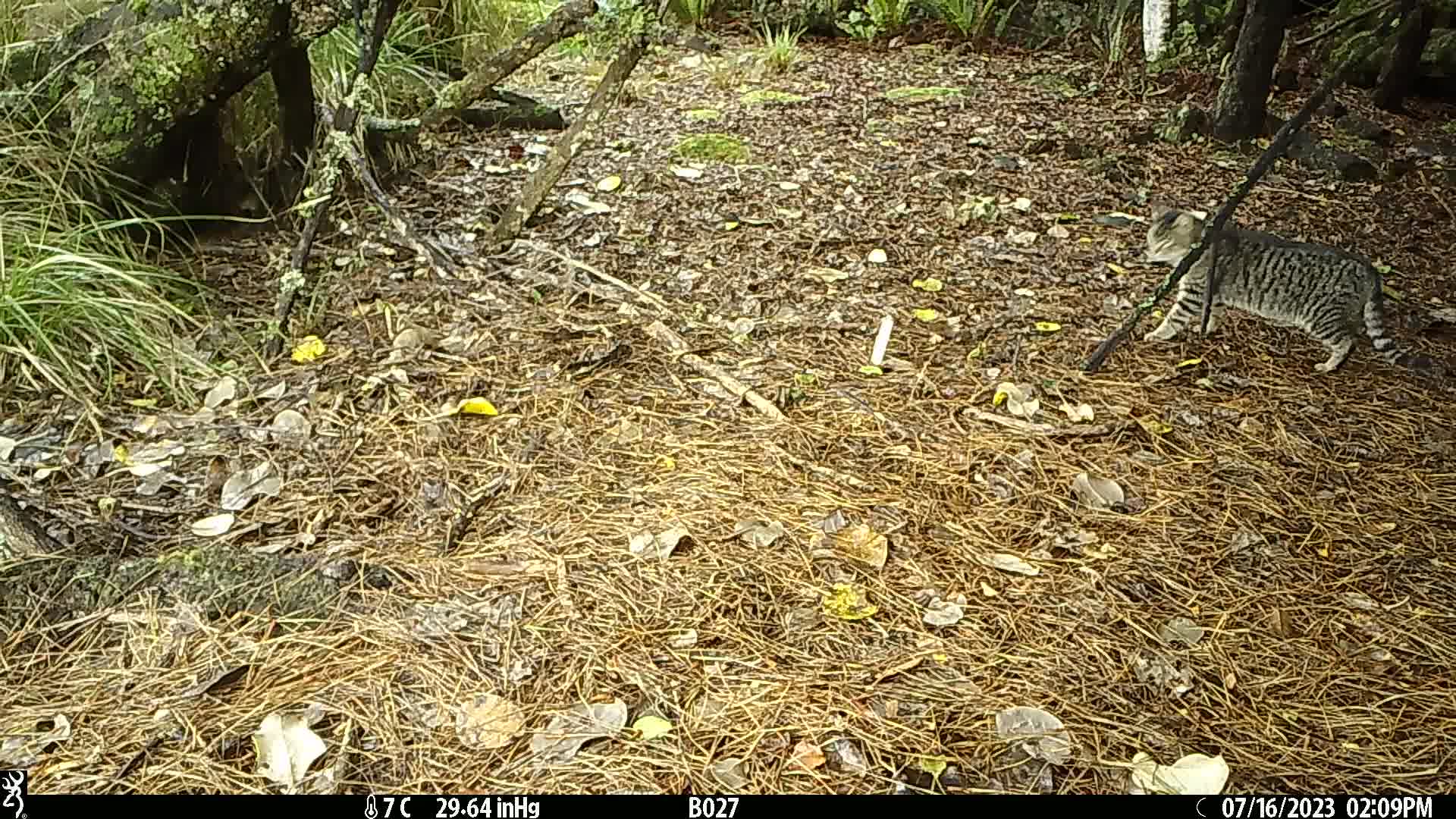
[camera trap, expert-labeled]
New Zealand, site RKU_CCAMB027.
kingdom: Animalia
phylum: Chordata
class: Mammalia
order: Carnivora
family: Felidae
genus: Felis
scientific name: Felis catus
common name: domestic cat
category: cat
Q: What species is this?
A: Cat (domestic cat) (Felis catus).